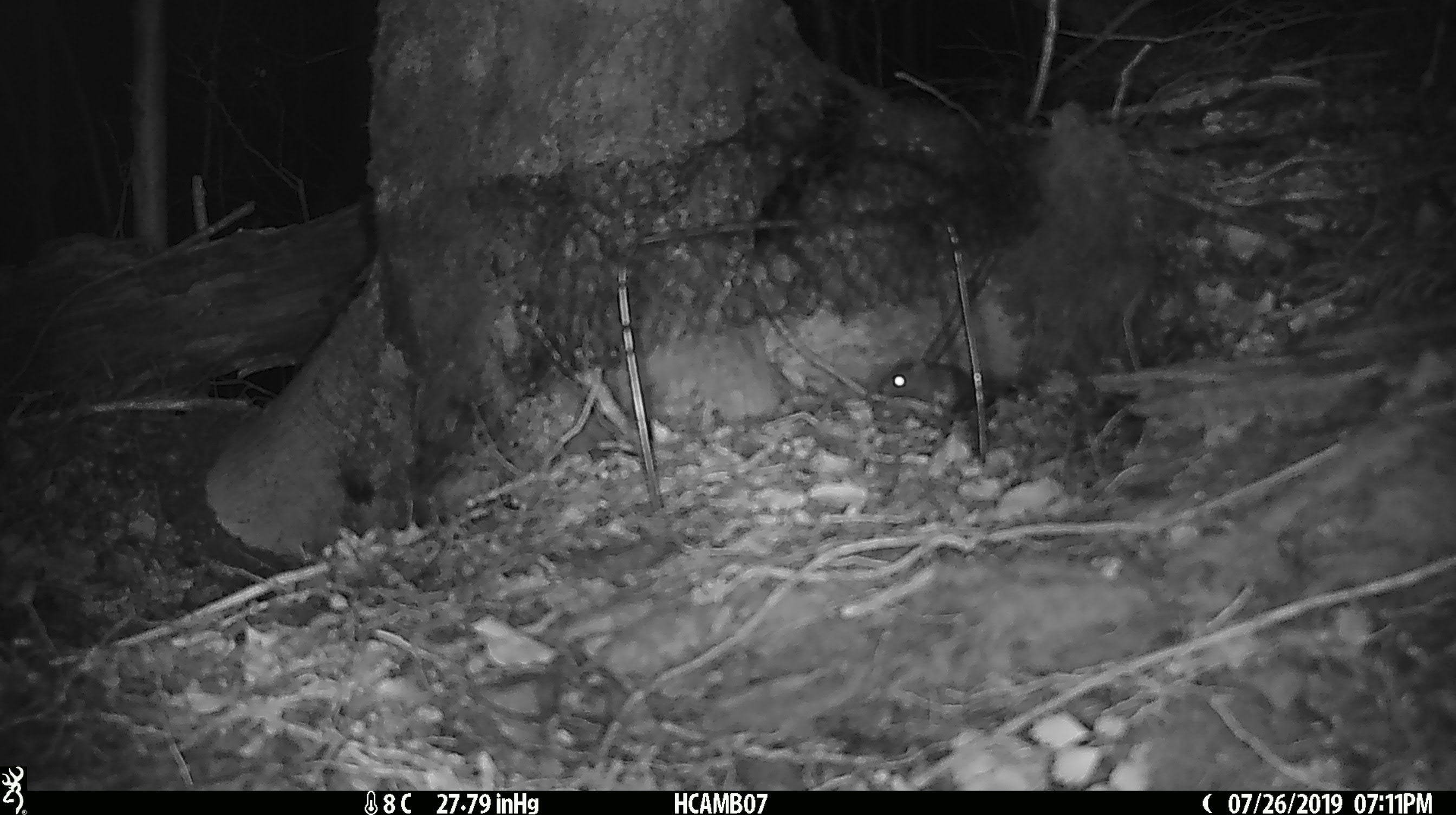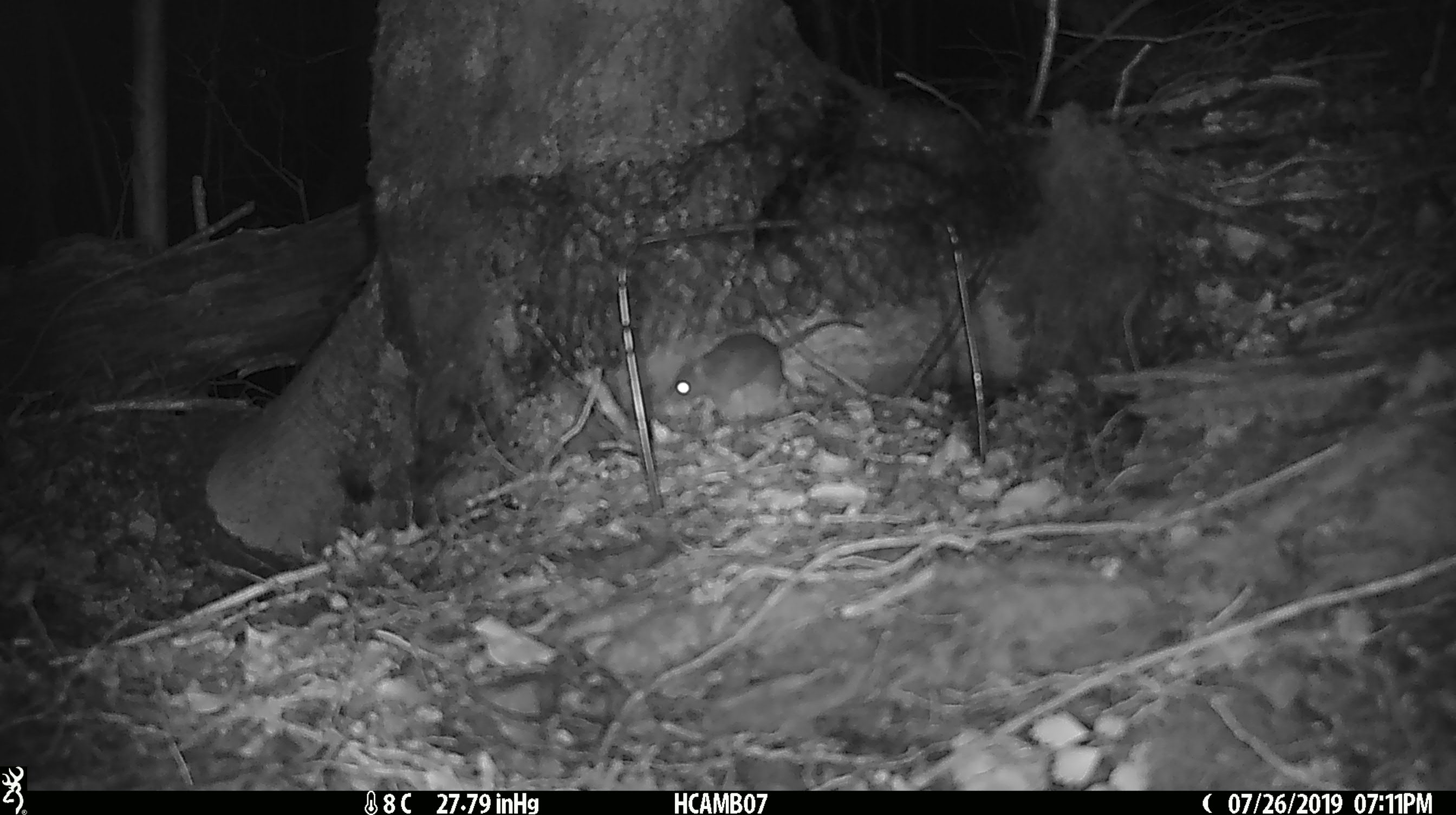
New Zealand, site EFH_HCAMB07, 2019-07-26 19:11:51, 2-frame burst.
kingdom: Animalia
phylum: Chordata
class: Mammalia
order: Rodentia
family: Muridae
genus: Mus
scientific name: Mus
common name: mouse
Mouse (Mus).